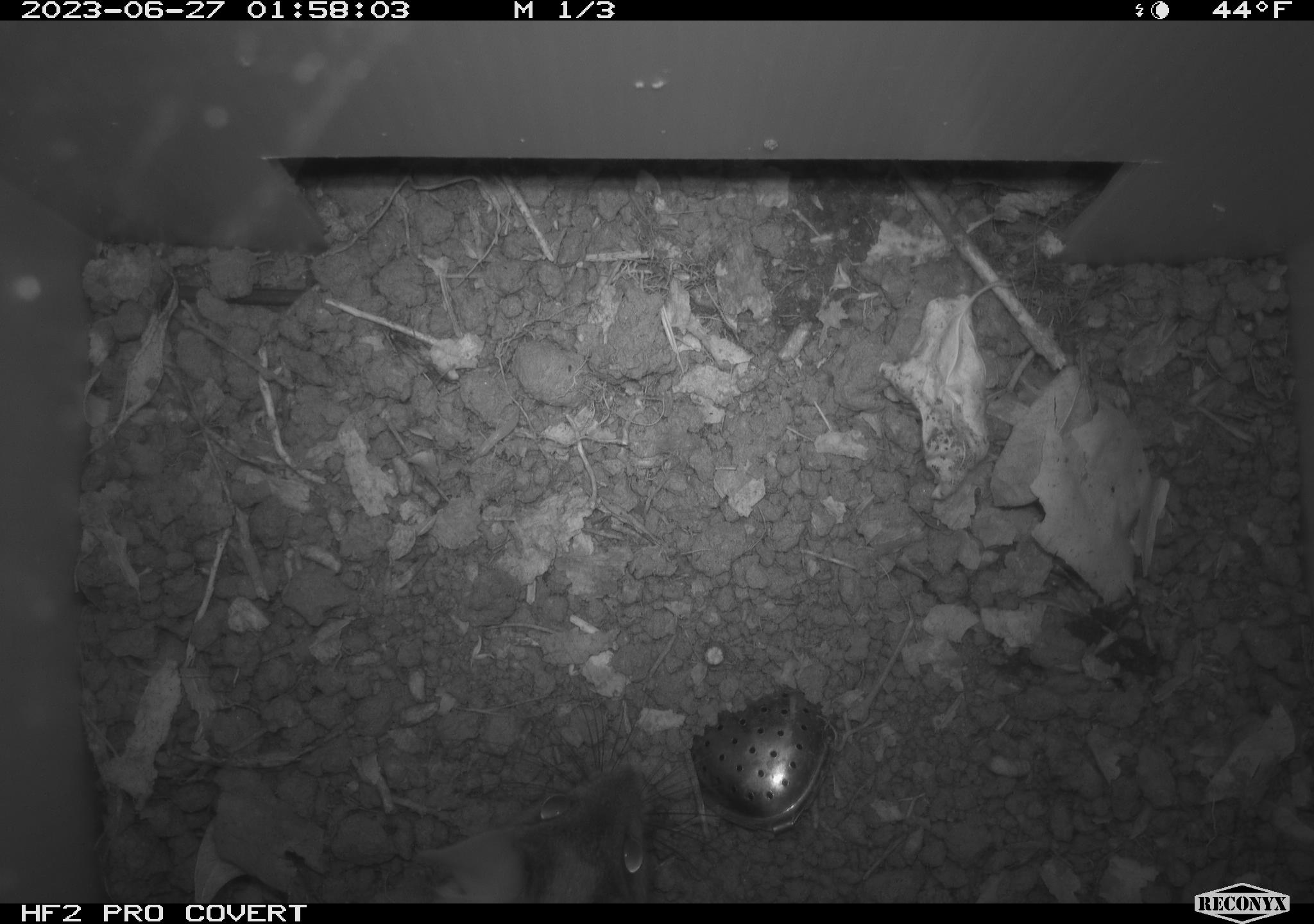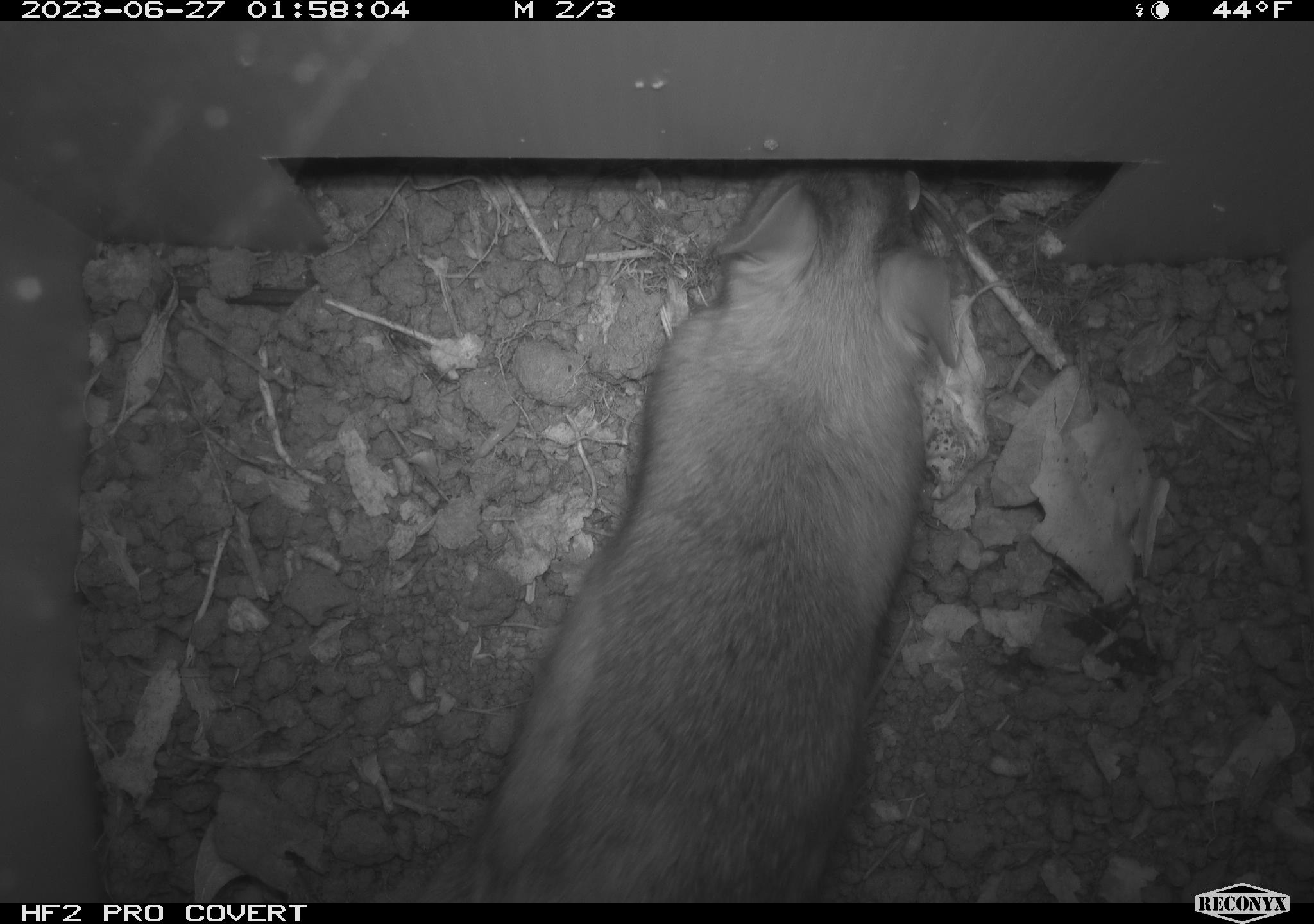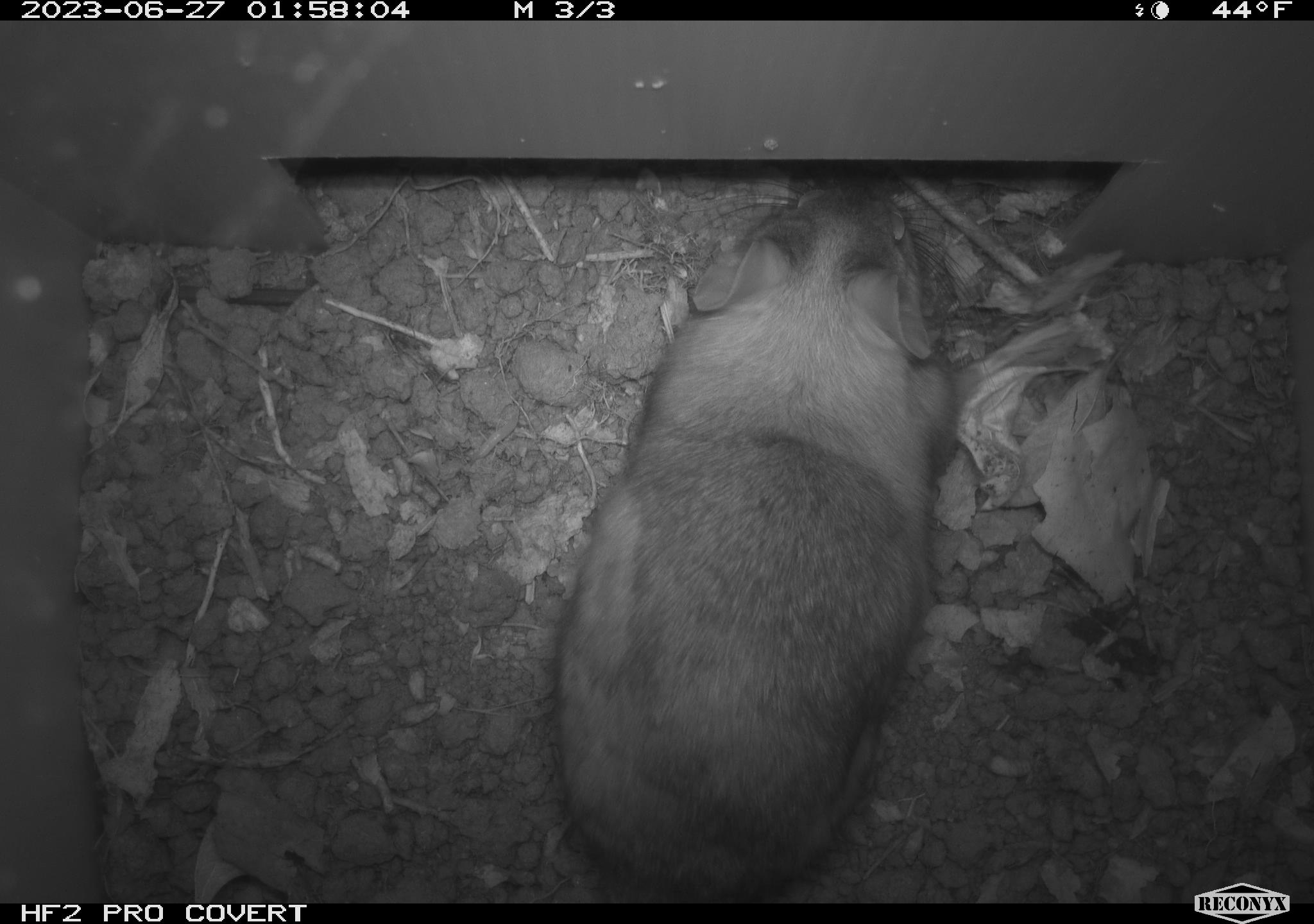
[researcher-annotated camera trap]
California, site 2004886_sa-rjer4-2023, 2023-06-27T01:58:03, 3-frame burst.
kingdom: Animalia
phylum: Chordata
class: Mammalia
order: Rodentia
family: Cricetidae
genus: Neotoma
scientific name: Neotoma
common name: pack rat or woodrat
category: neotoma species